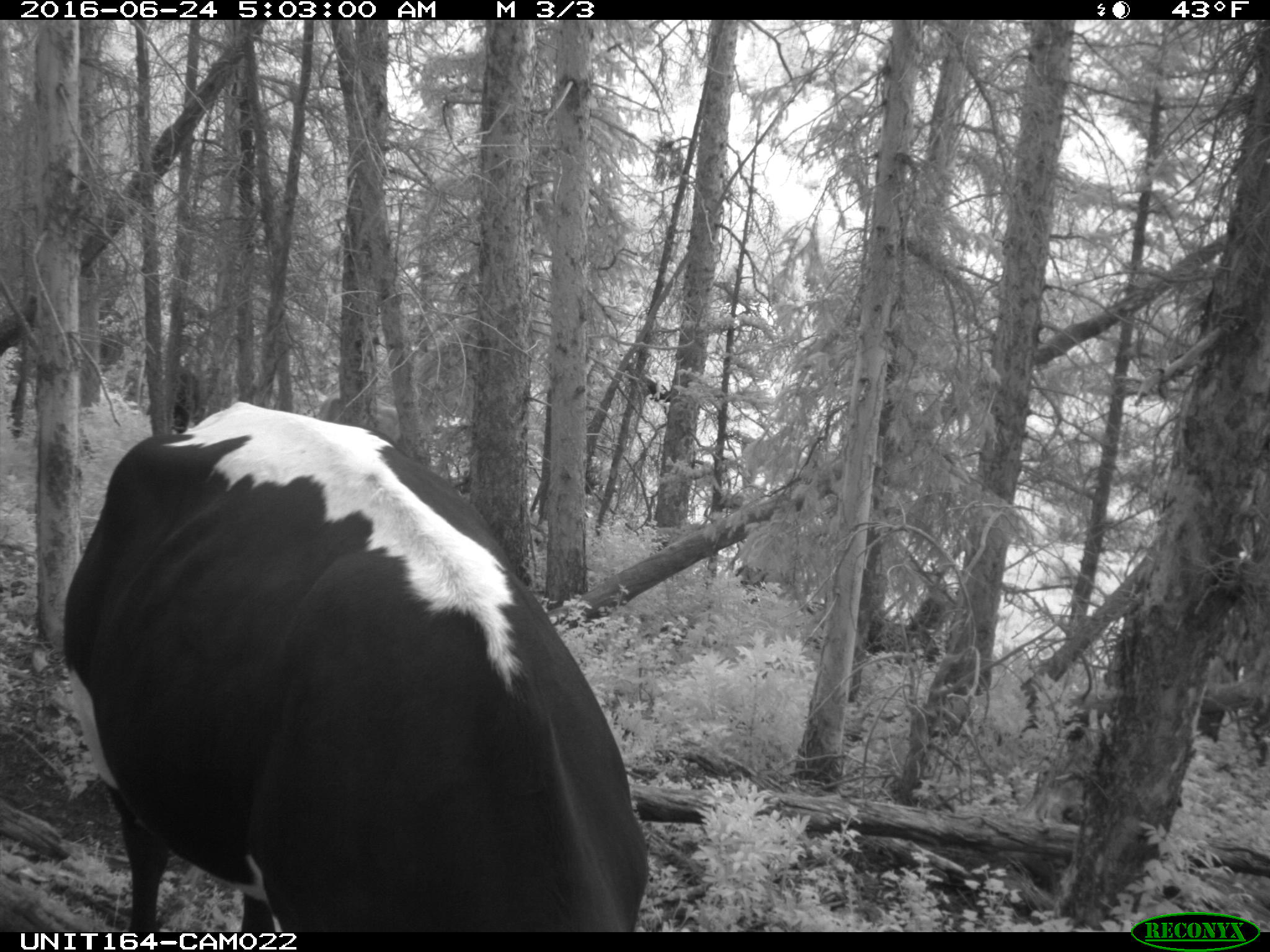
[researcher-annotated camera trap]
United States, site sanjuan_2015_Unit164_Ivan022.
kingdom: Animalia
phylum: Chordata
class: Mammalia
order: Artiodactyla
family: Bovidae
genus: Bos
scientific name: Bos taurus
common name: domestic cow